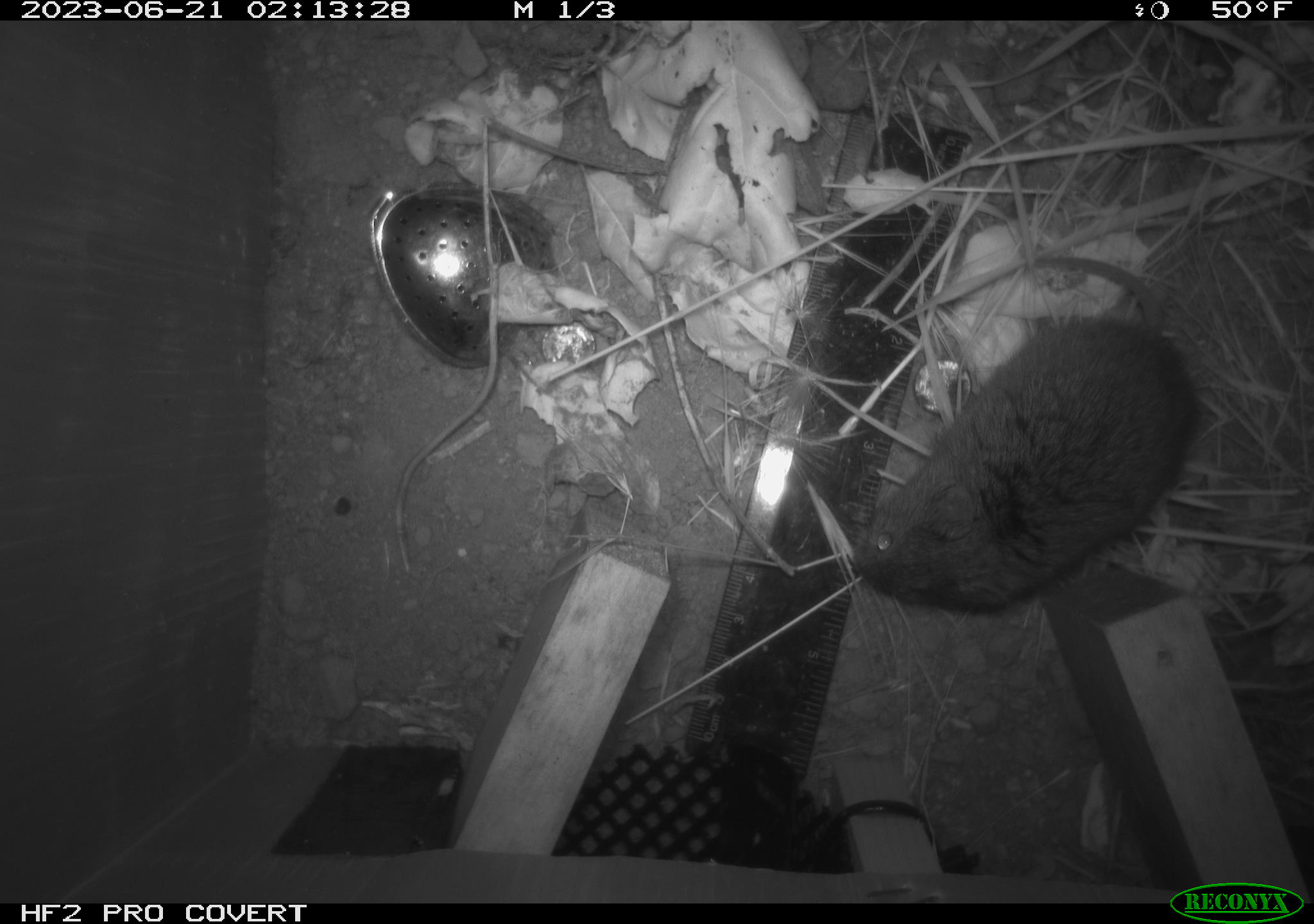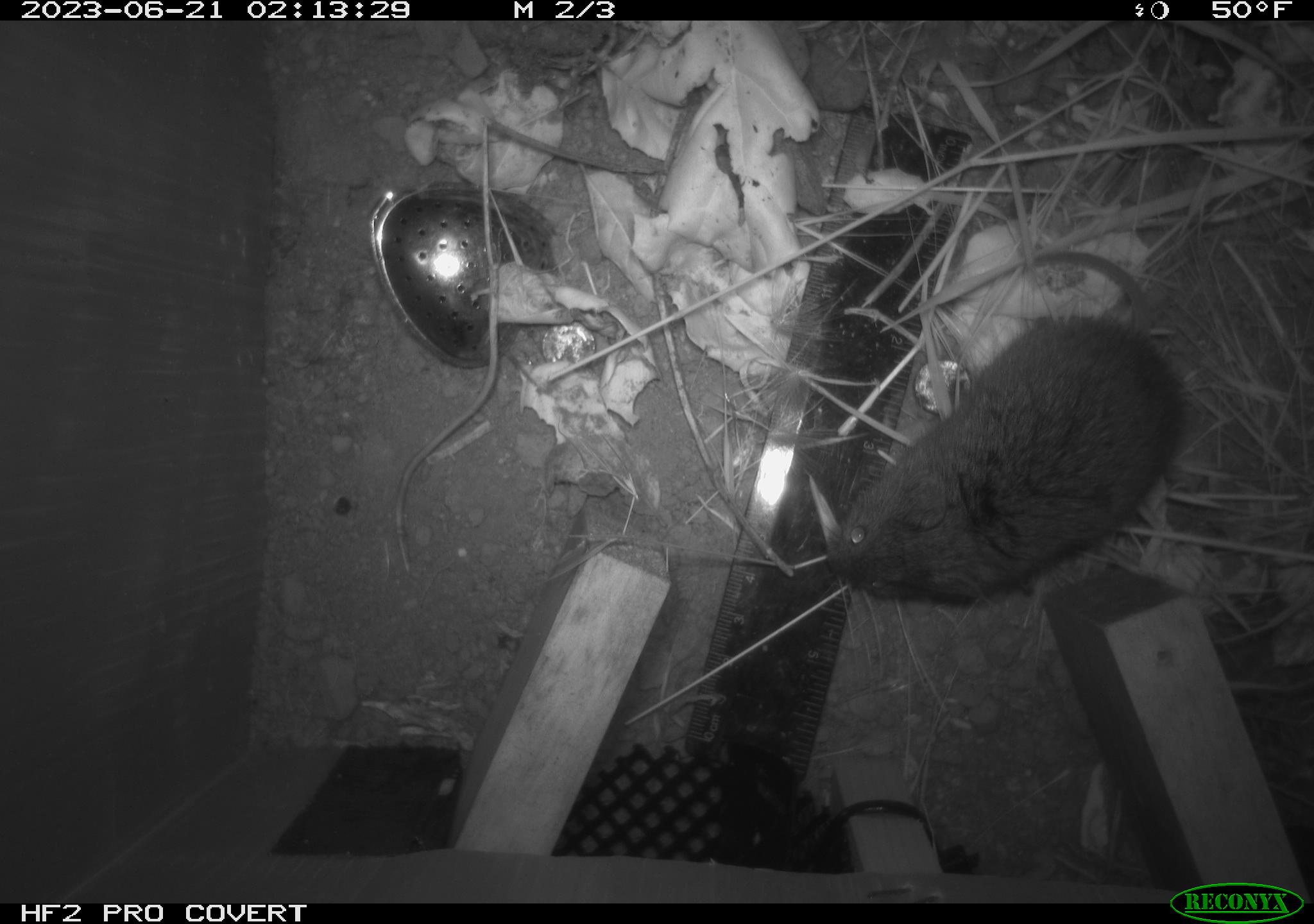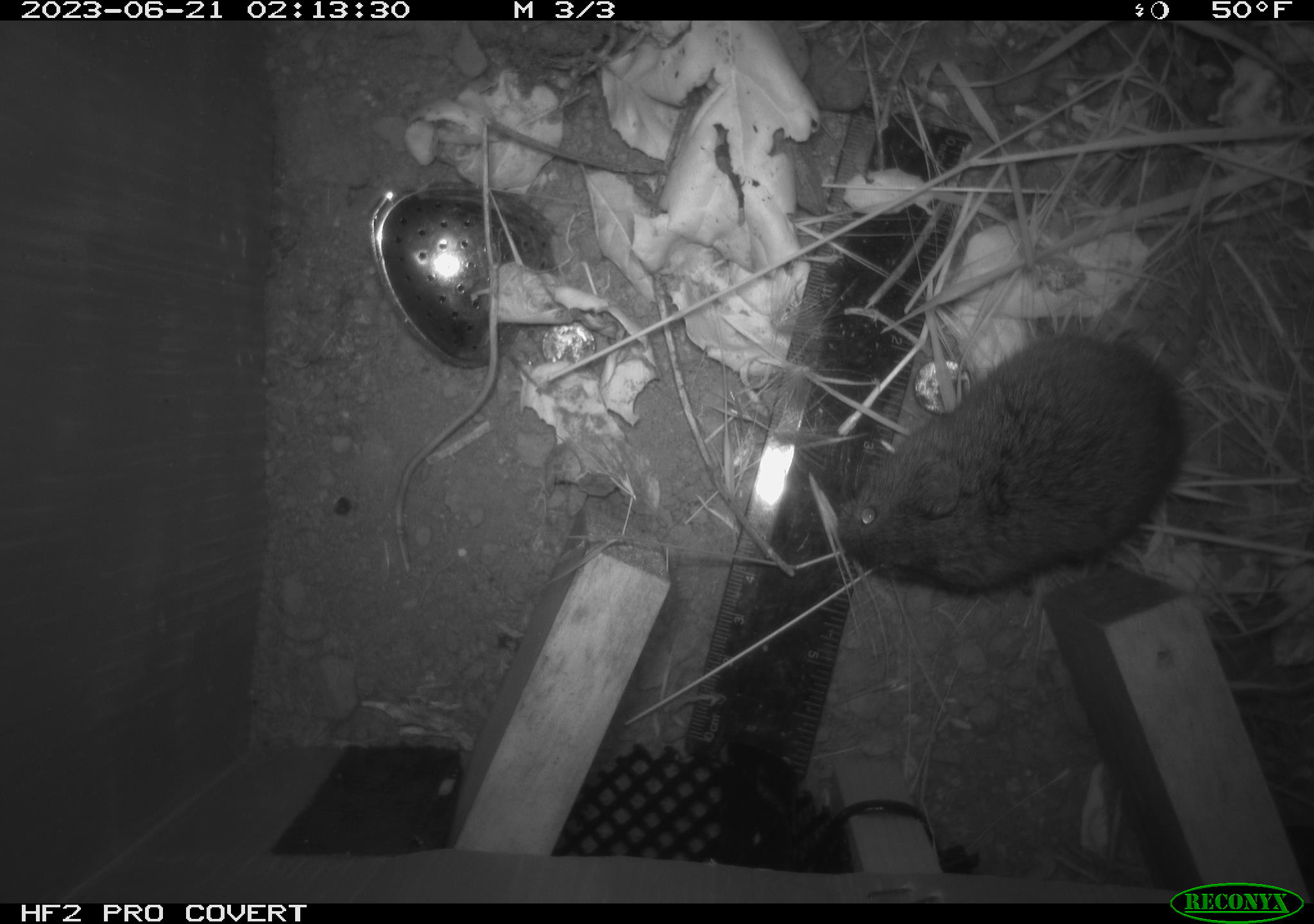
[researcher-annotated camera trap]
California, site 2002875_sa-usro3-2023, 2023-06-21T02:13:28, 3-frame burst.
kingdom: Animalia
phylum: Chordata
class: Mammalia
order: Rodentia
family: Cricetidae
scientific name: Arvicolinae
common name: voles, lemmings, and muskrats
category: arvicolinae subfamily